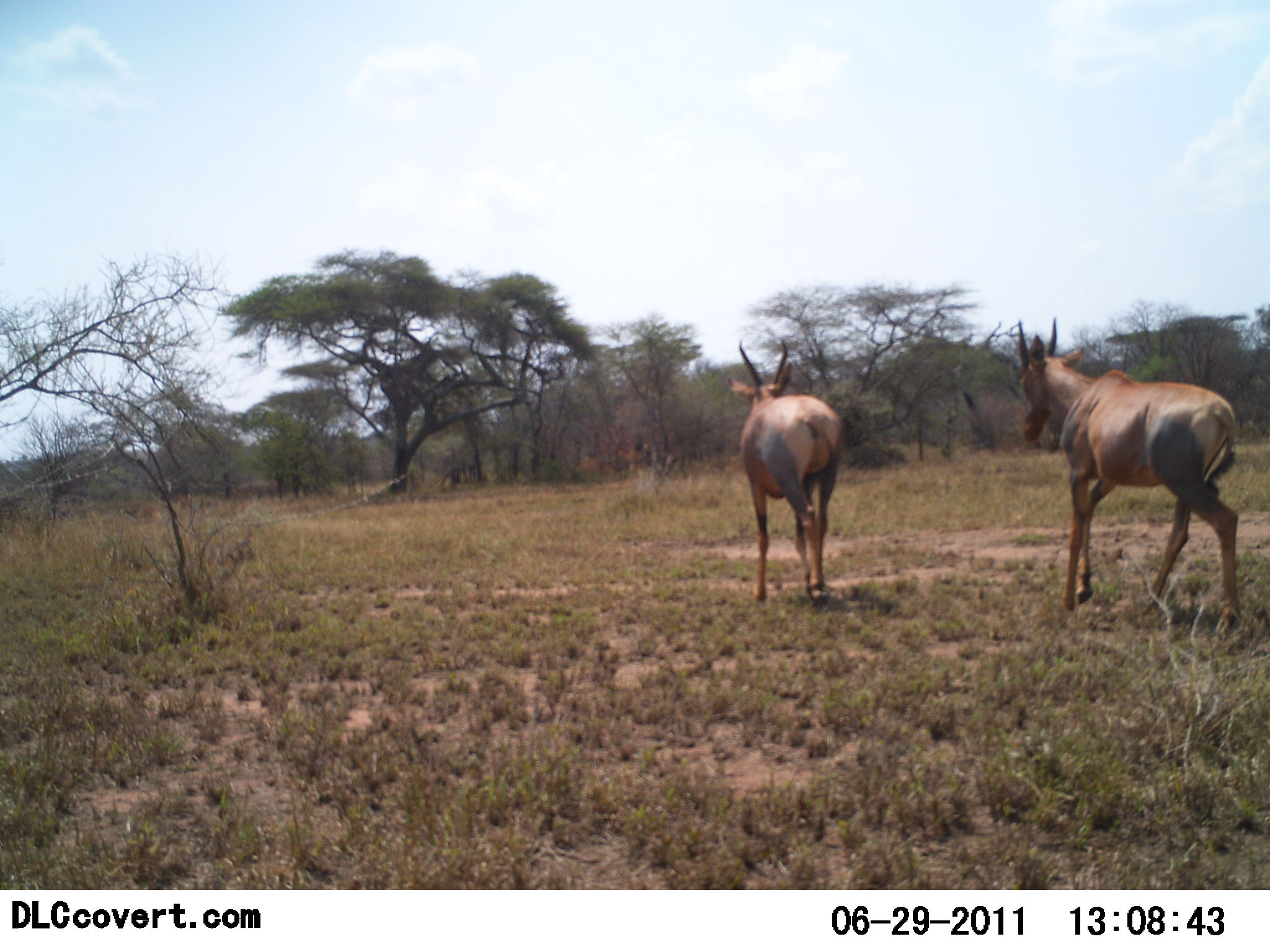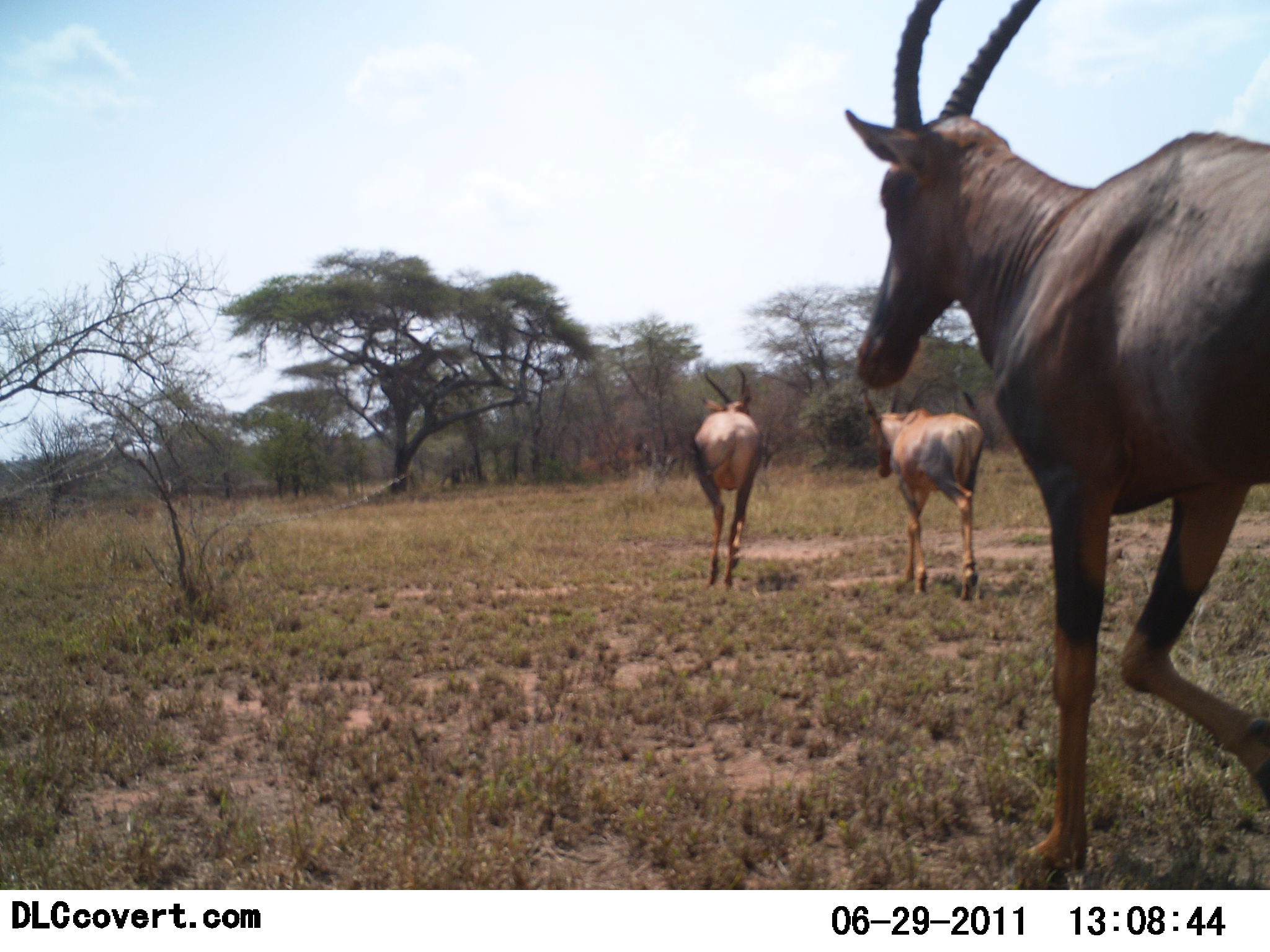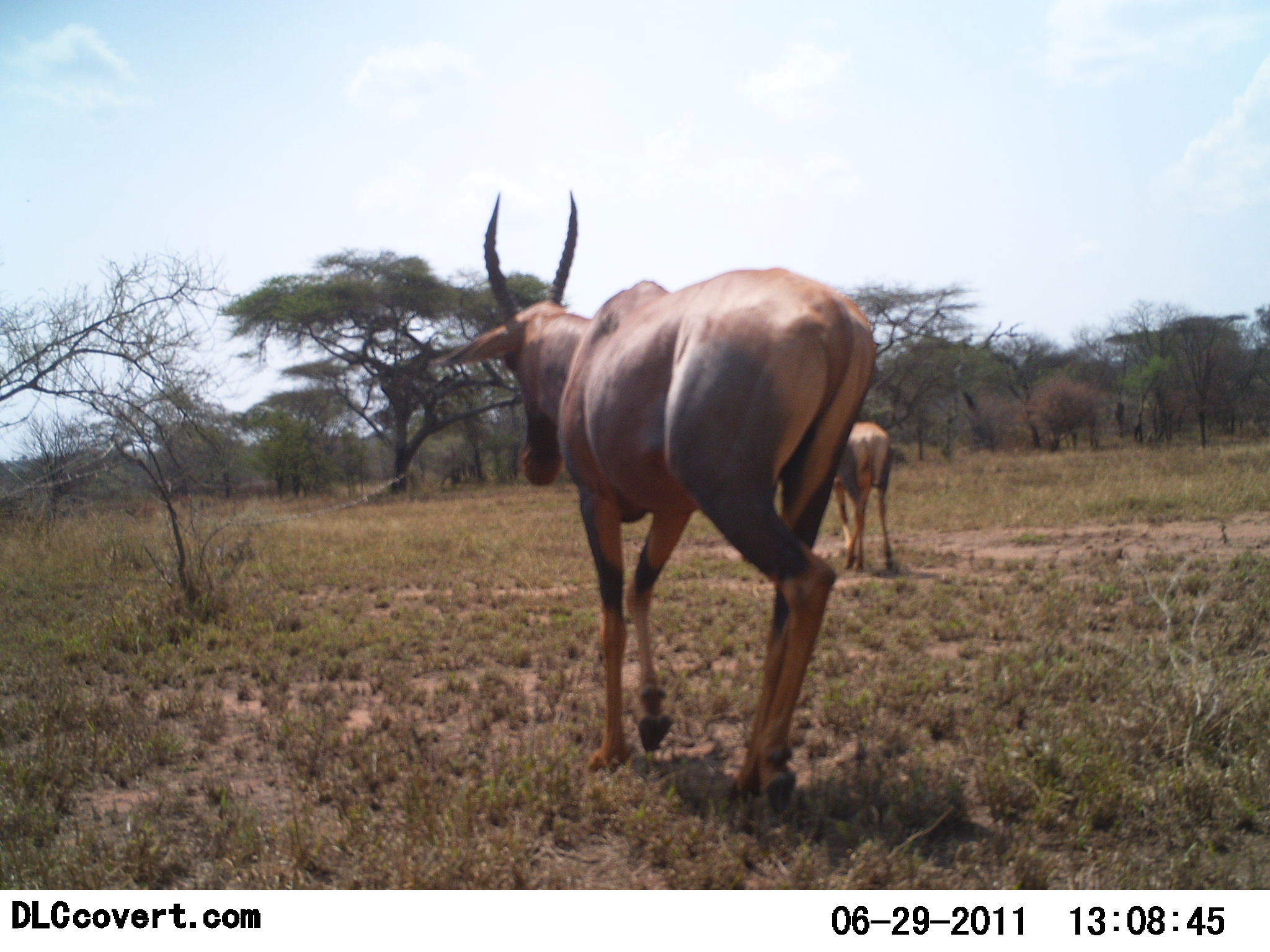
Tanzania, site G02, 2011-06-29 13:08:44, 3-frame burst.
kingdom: Animalia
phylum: Chordata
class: Mammalia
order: Artiodactyla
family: Bovidae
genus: Damaliscus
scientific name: Damaliscus lunatus jimela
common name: topi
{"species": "topi (Damaliscus lunatus jimela)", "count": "3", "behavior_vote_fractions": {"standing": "10%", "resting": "0%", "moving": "100%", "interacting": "0%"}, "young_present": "0%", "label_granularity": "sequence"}